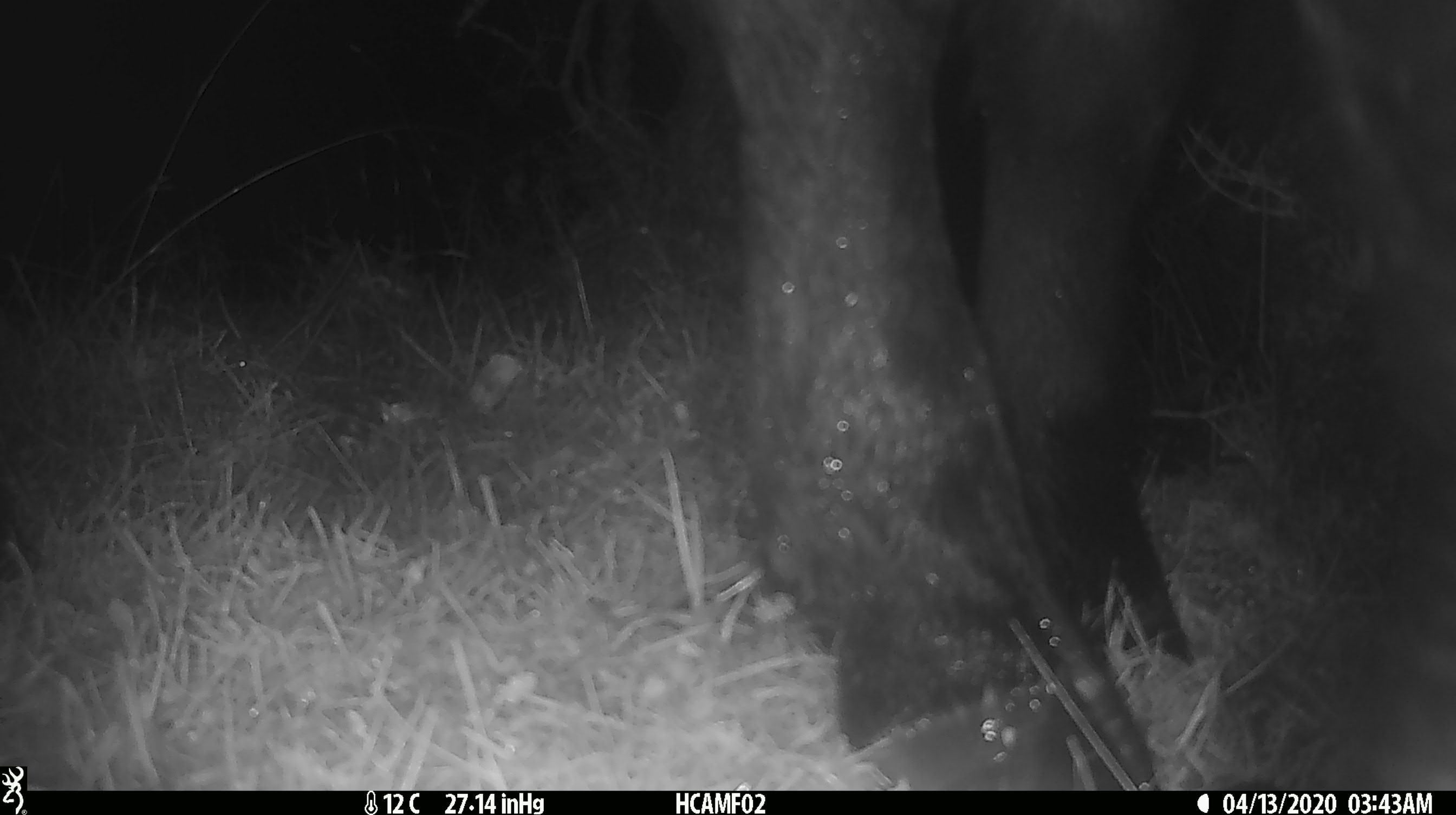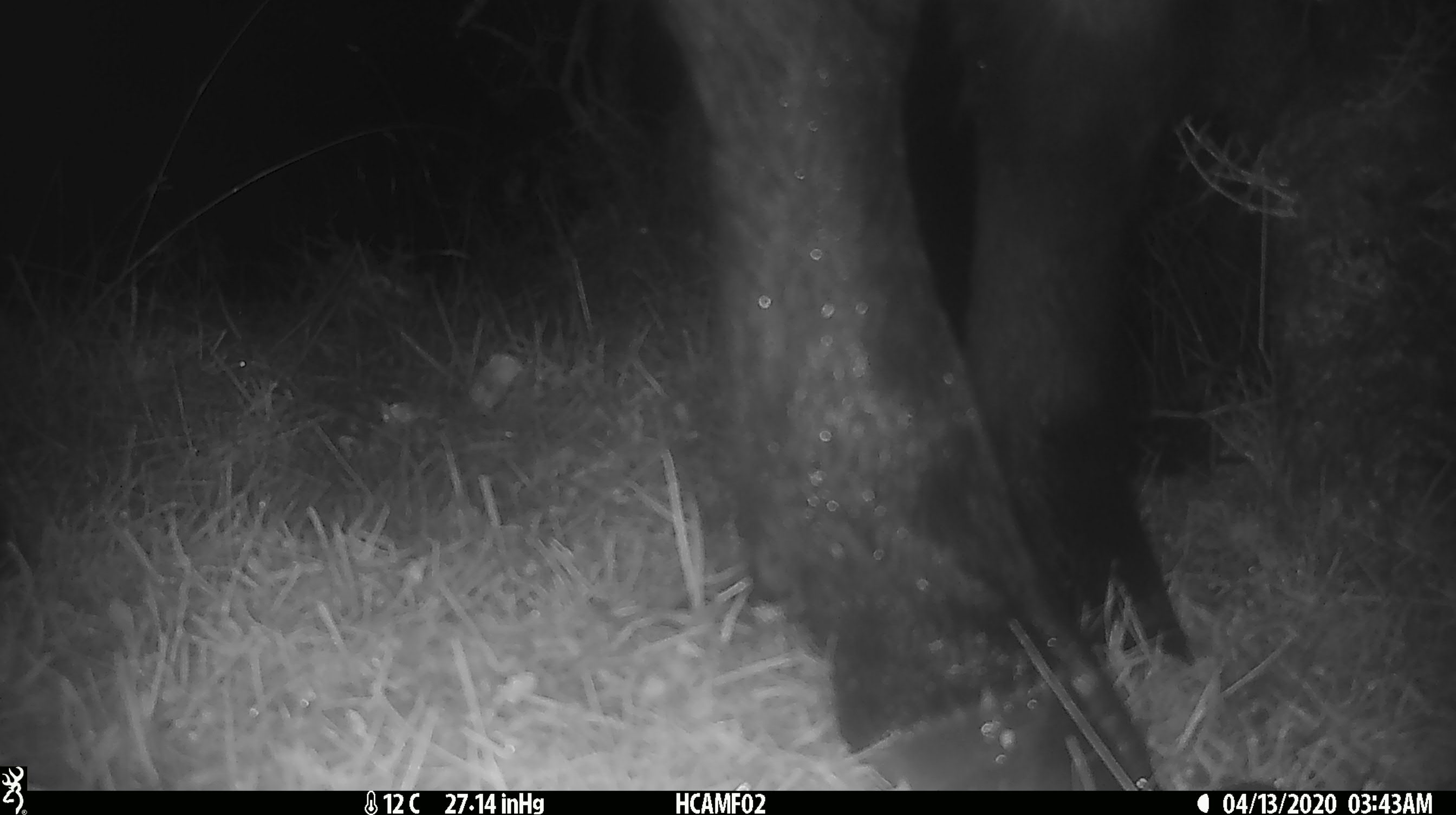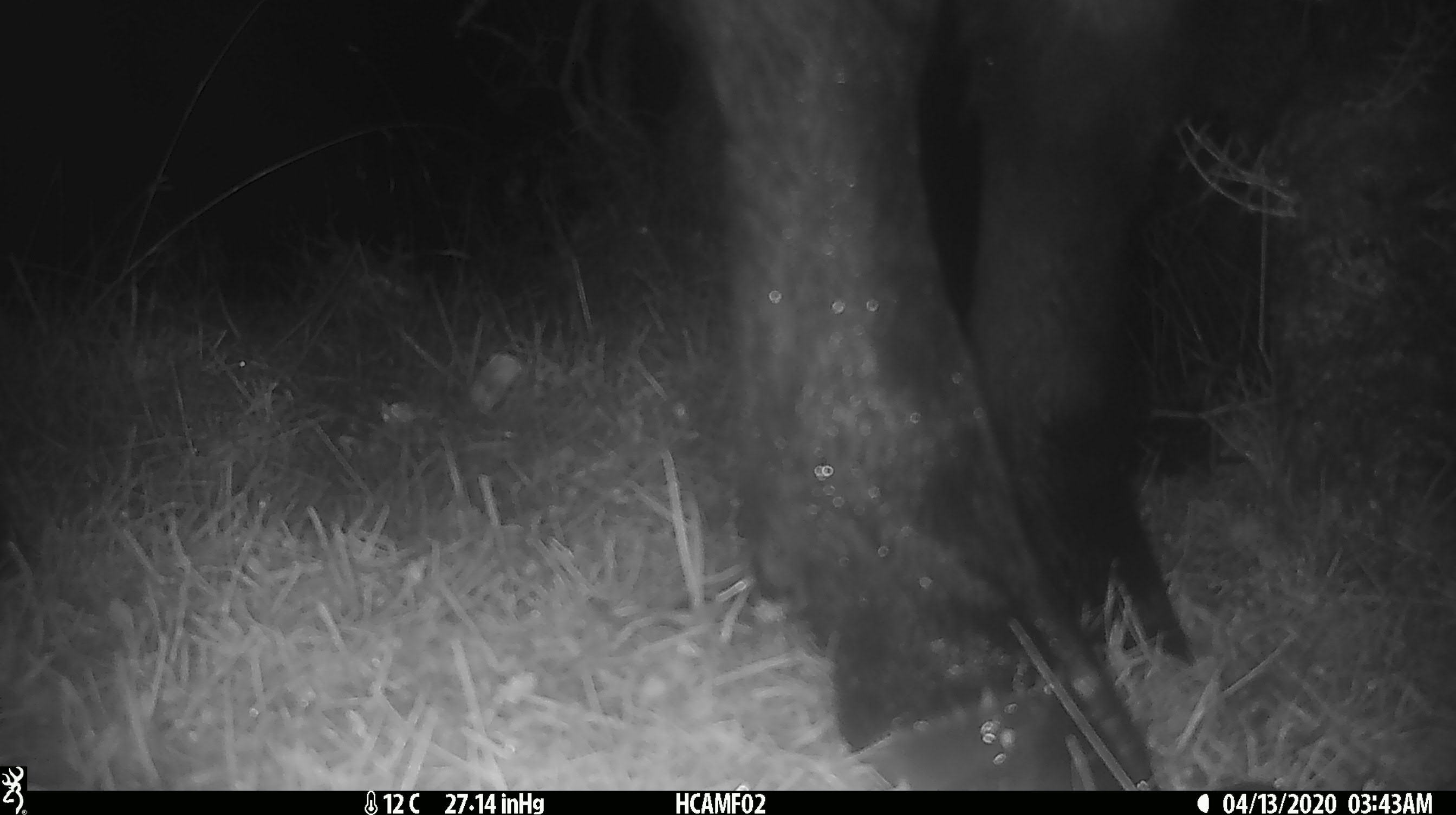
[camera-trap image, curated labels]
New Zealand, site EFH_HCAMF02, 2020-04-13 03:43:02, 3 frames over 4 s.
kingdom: Animalia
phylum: Chordata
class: Mammalia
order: Artiodactyla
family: Bovidae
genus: Bos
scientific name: Bos taurus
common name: domestic cow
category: cow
Cow (domestic cow) (Bos taurus).